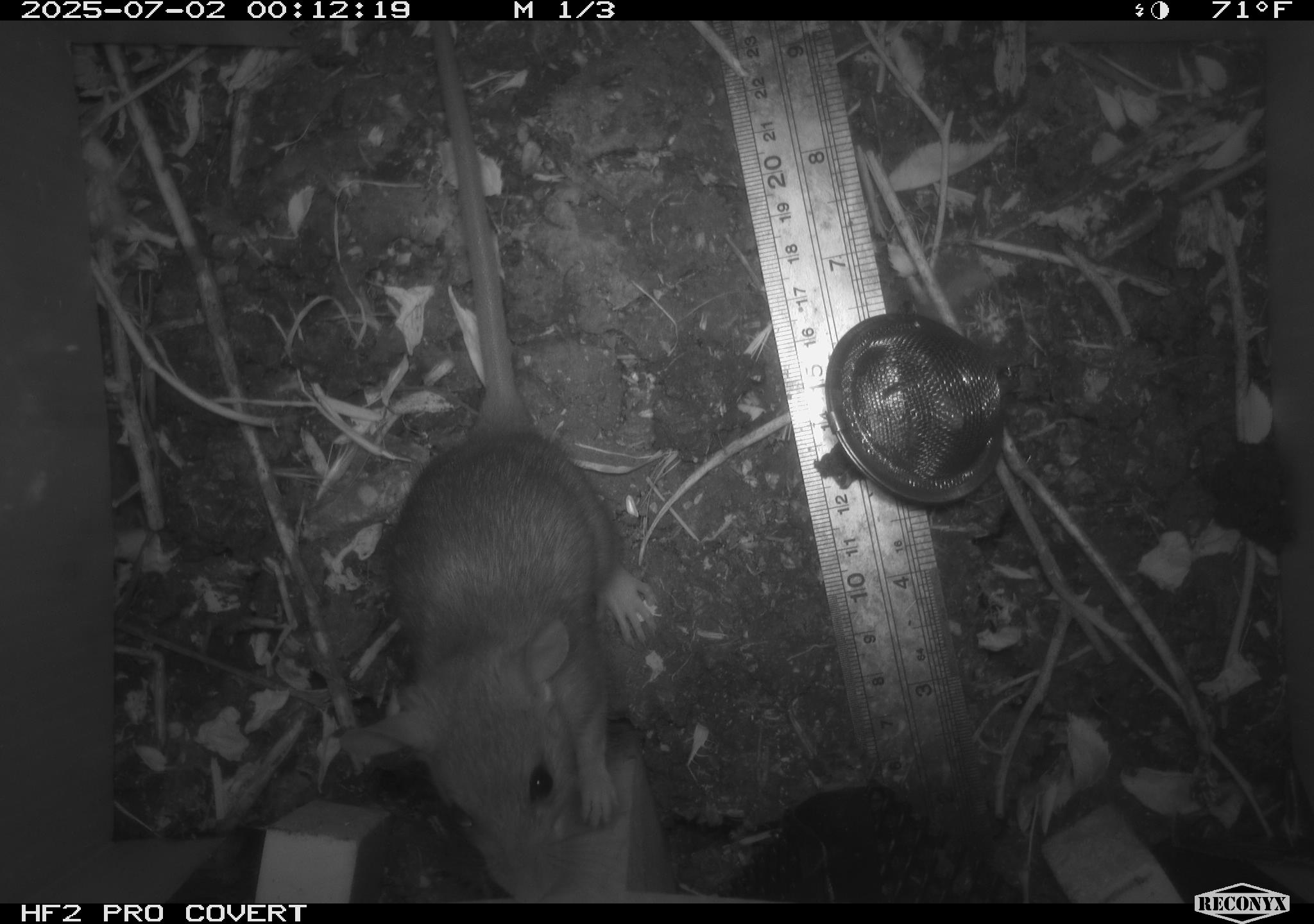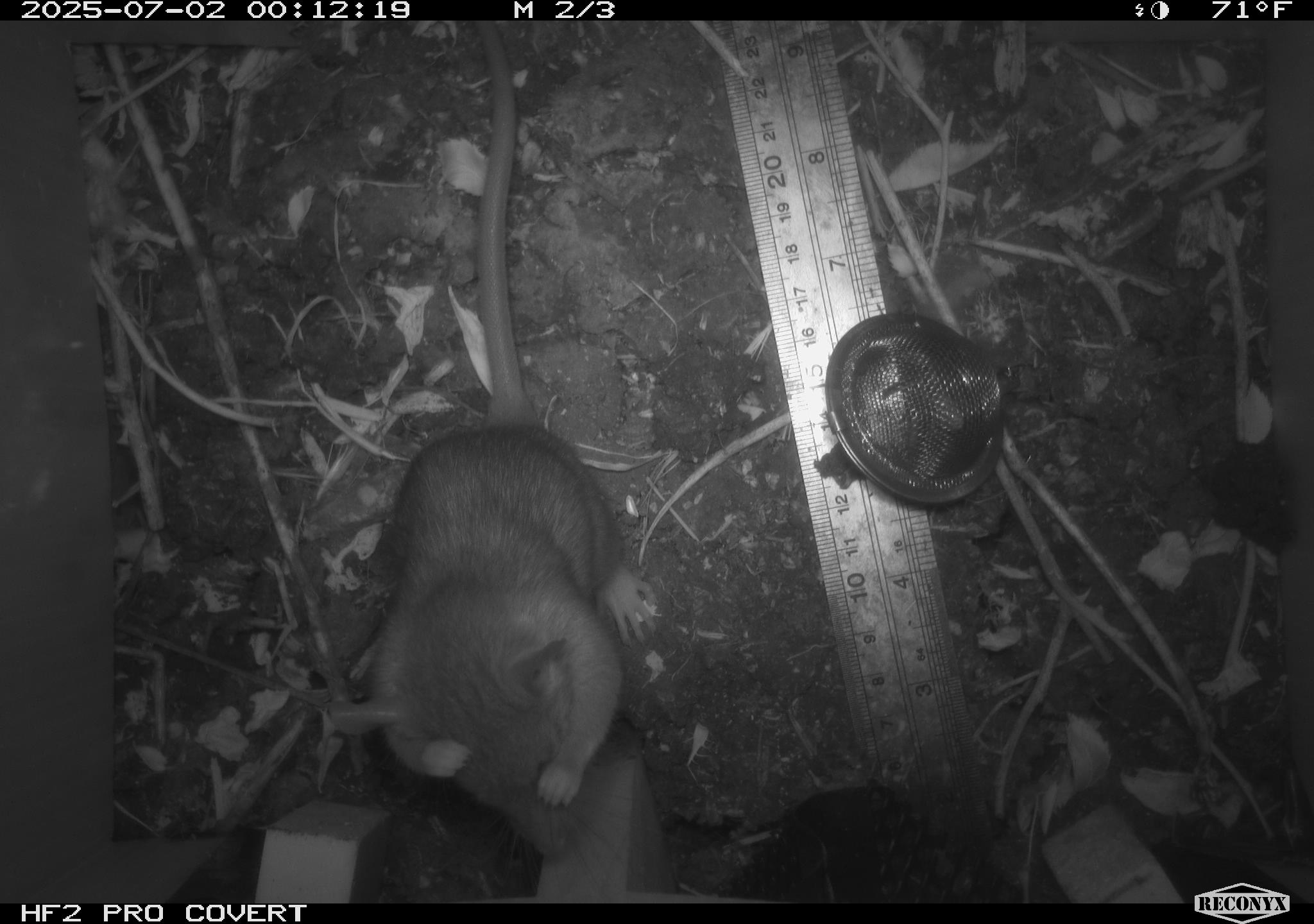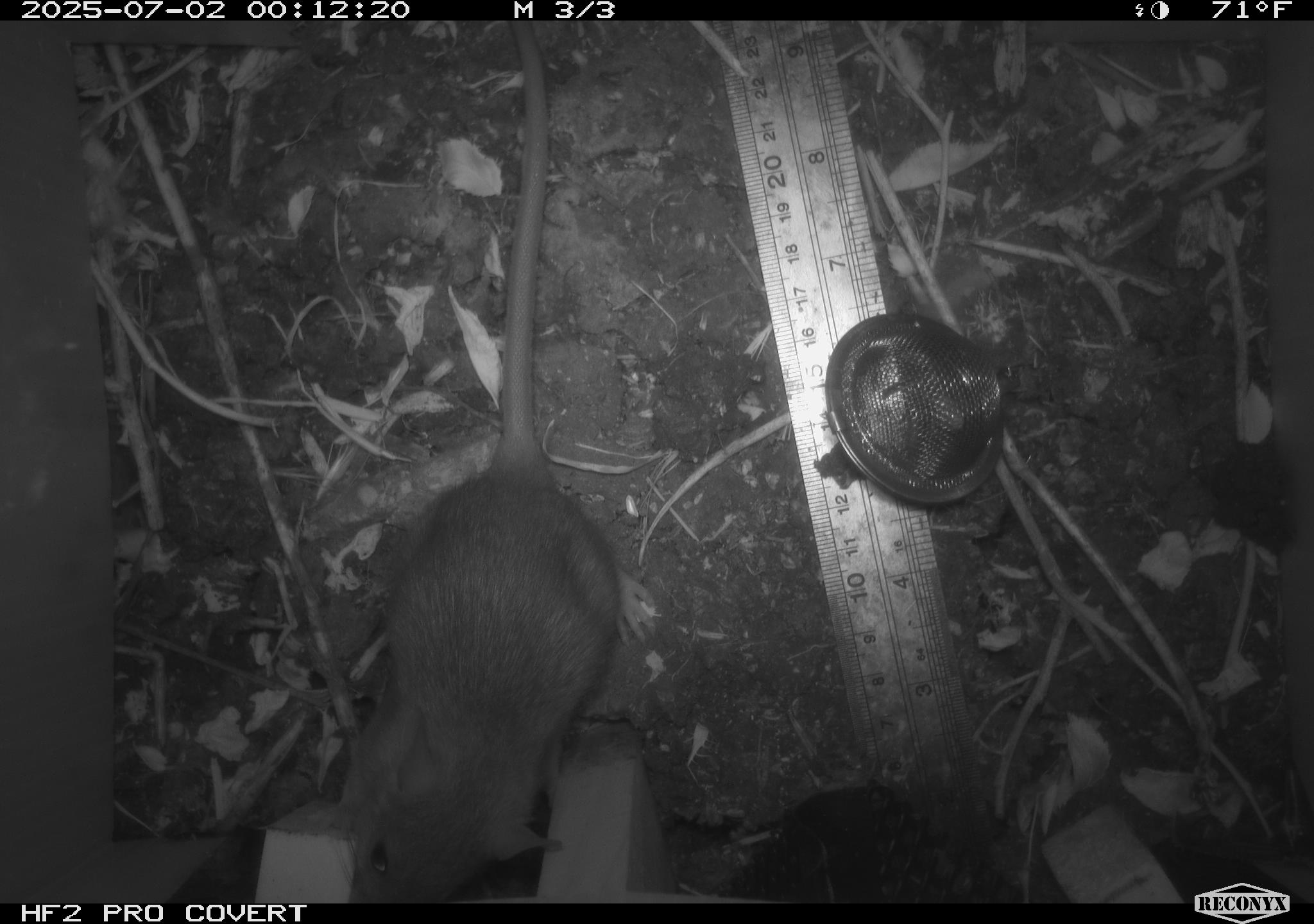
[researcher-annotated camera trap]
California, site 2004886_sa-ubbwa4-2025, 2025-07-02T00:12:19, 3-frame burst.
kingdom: Animalia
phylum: Chordata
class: Mammalia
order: Rodentia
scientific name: Rodentia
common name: rodent